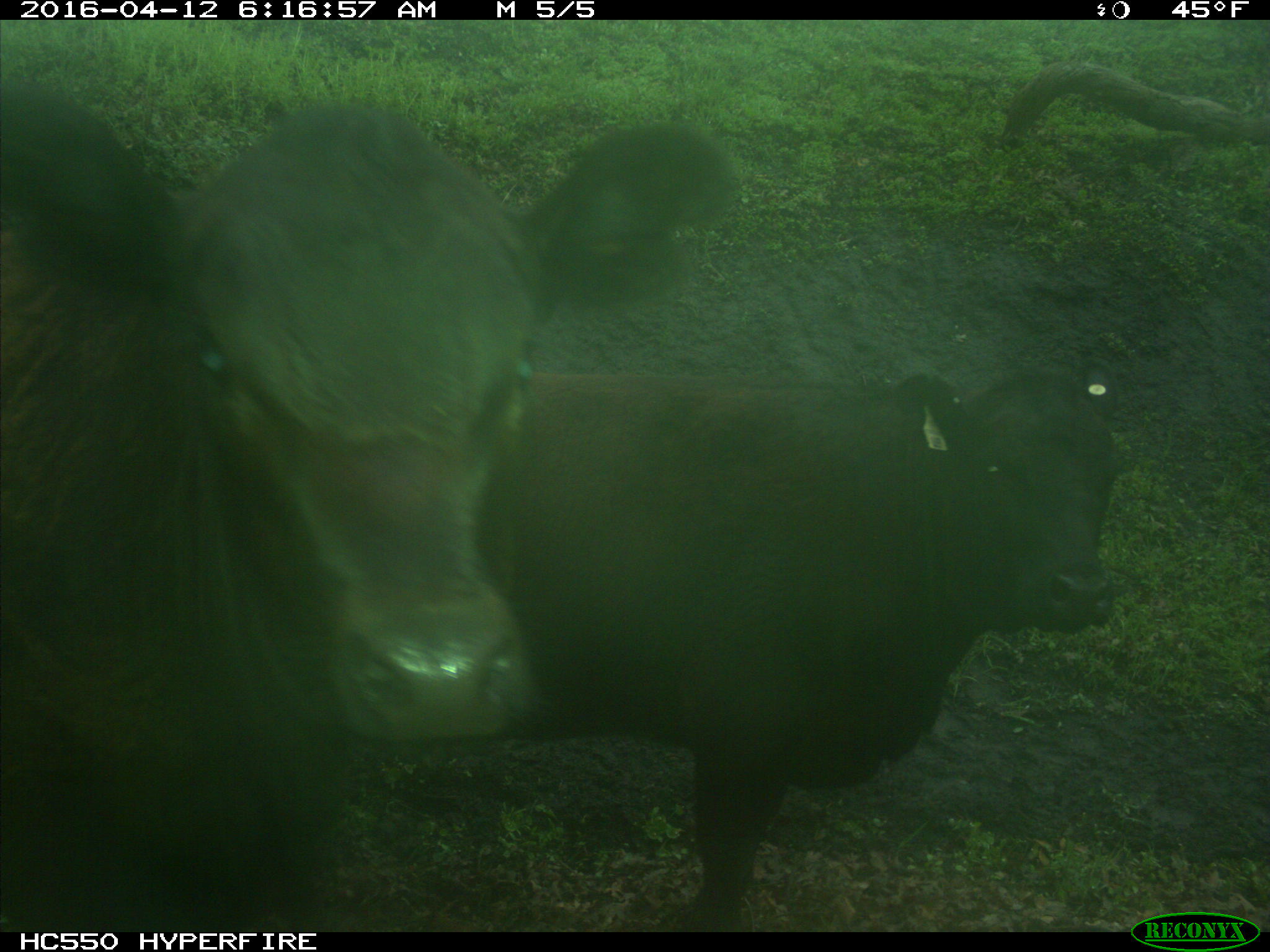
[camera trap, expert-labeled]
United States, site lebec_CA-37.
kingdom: Animalia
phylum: Chordata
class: Mammalia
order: Artiodactyla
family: Bovidae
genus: Bos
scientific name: Bos taurus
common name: domestic cow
Bos taurus (domestic cow).